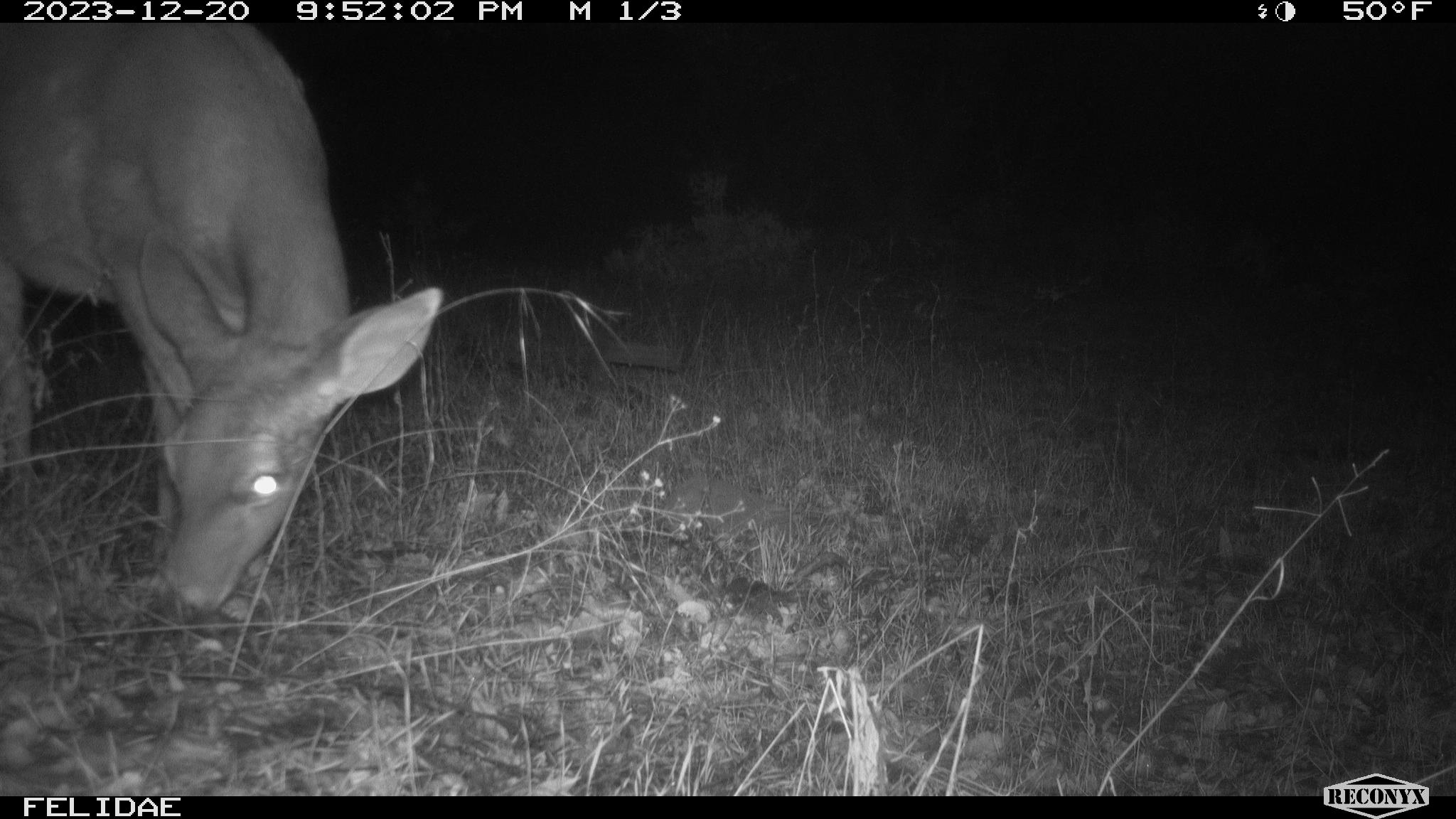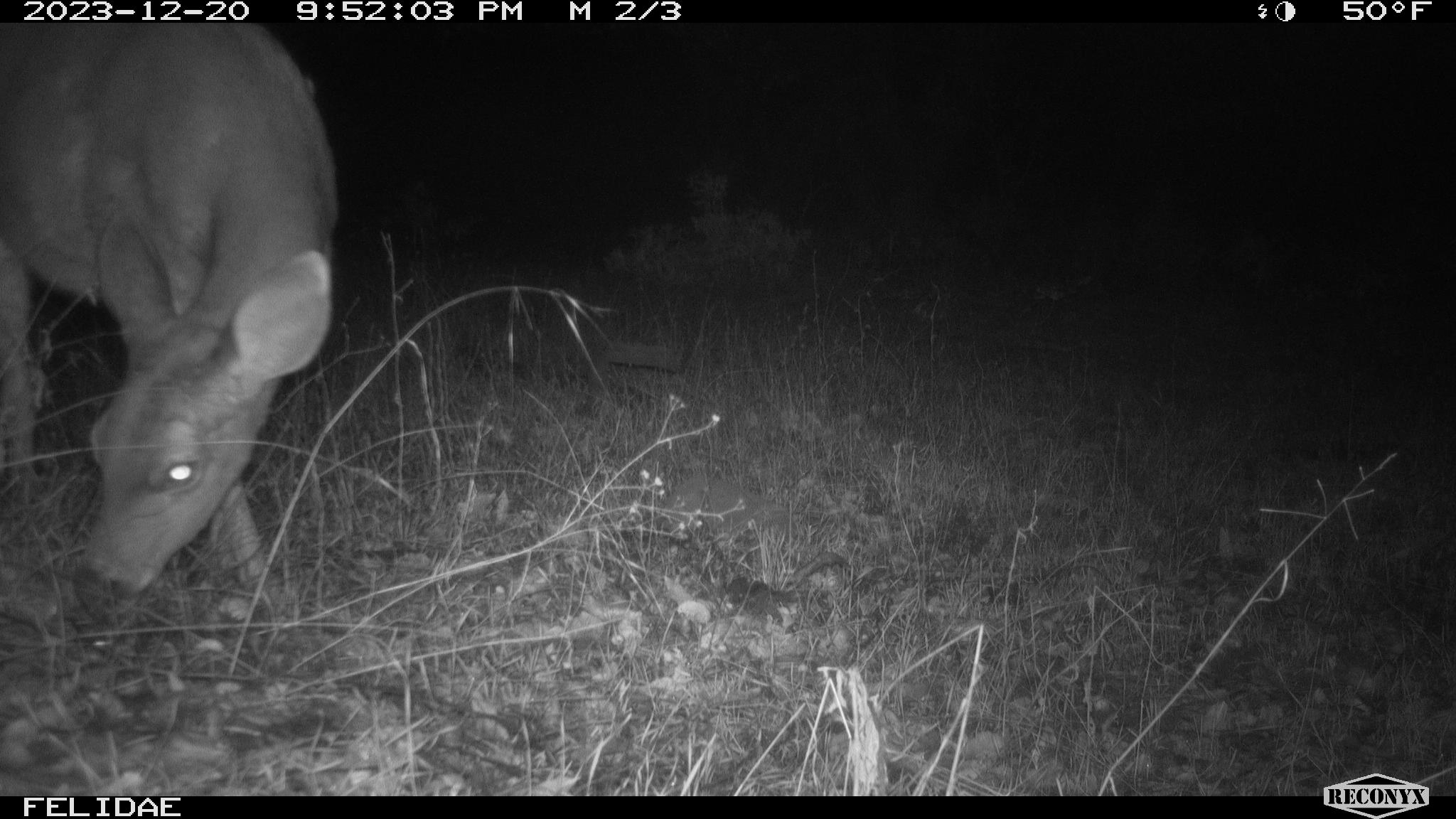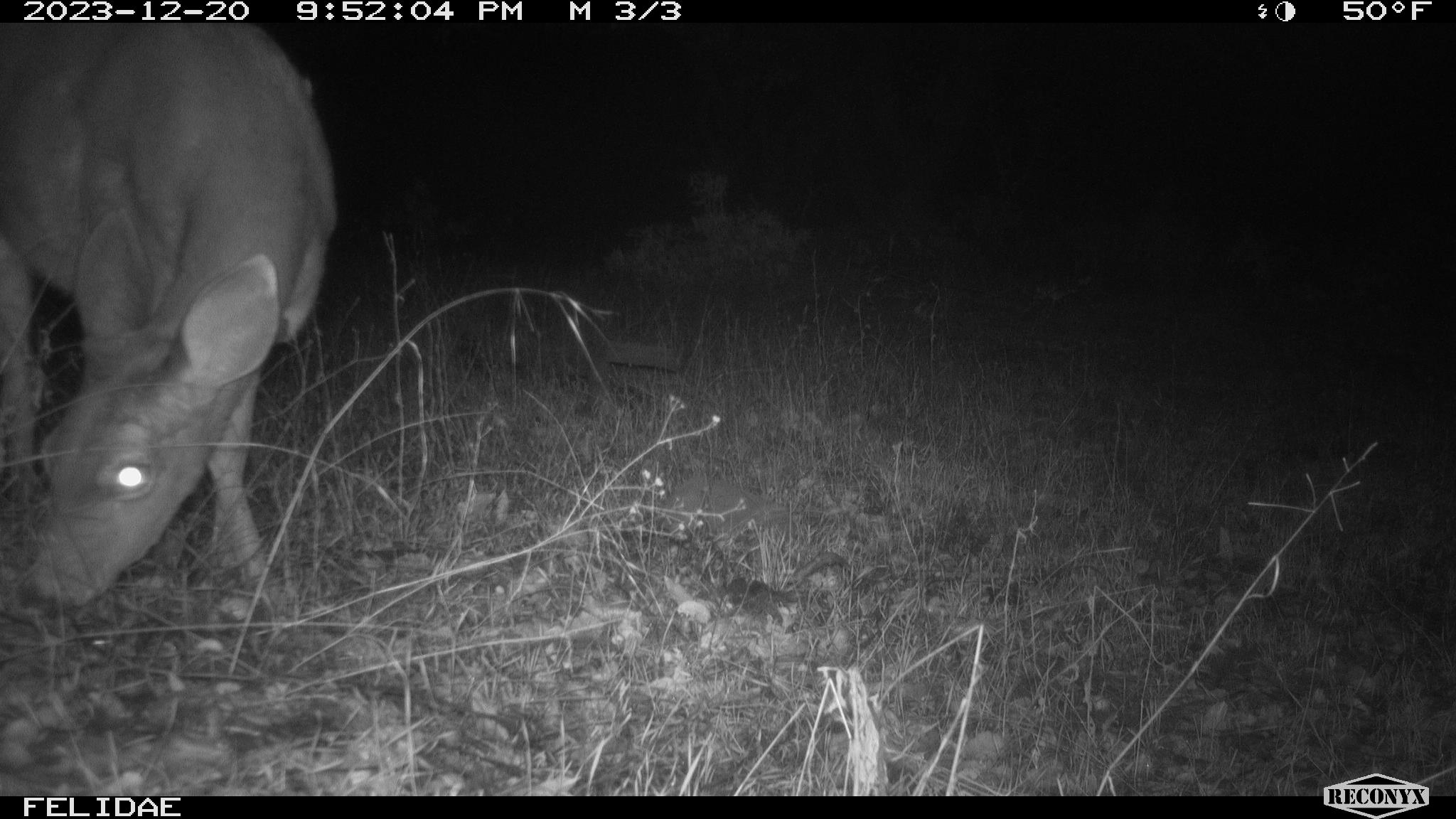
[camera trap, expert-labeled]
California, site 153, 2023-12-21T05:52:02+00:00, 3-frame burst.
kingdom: Animalia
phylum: Chordata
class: Mammalia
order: Artiodactyla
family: Cervidae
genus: Odocoileus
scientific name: Odocoileus hemionus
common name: mule deer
Mule deer (Odocoileus hemionus).